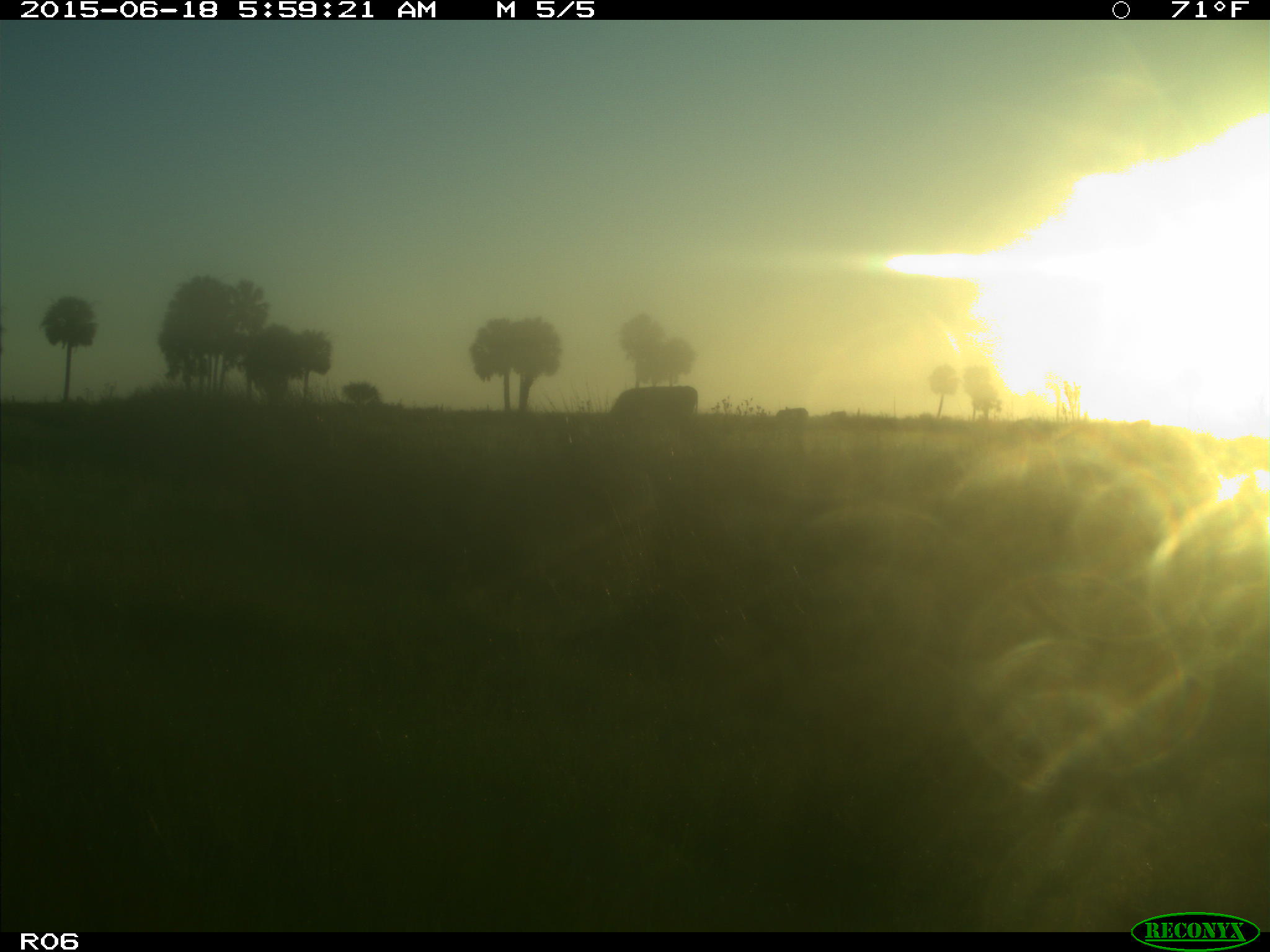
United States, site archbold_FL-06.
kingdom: Animalia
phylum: Chordata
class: Mammalia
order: Artiodactyla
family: Bovidae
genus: Bos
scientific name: Bos taurus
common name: domestic cow